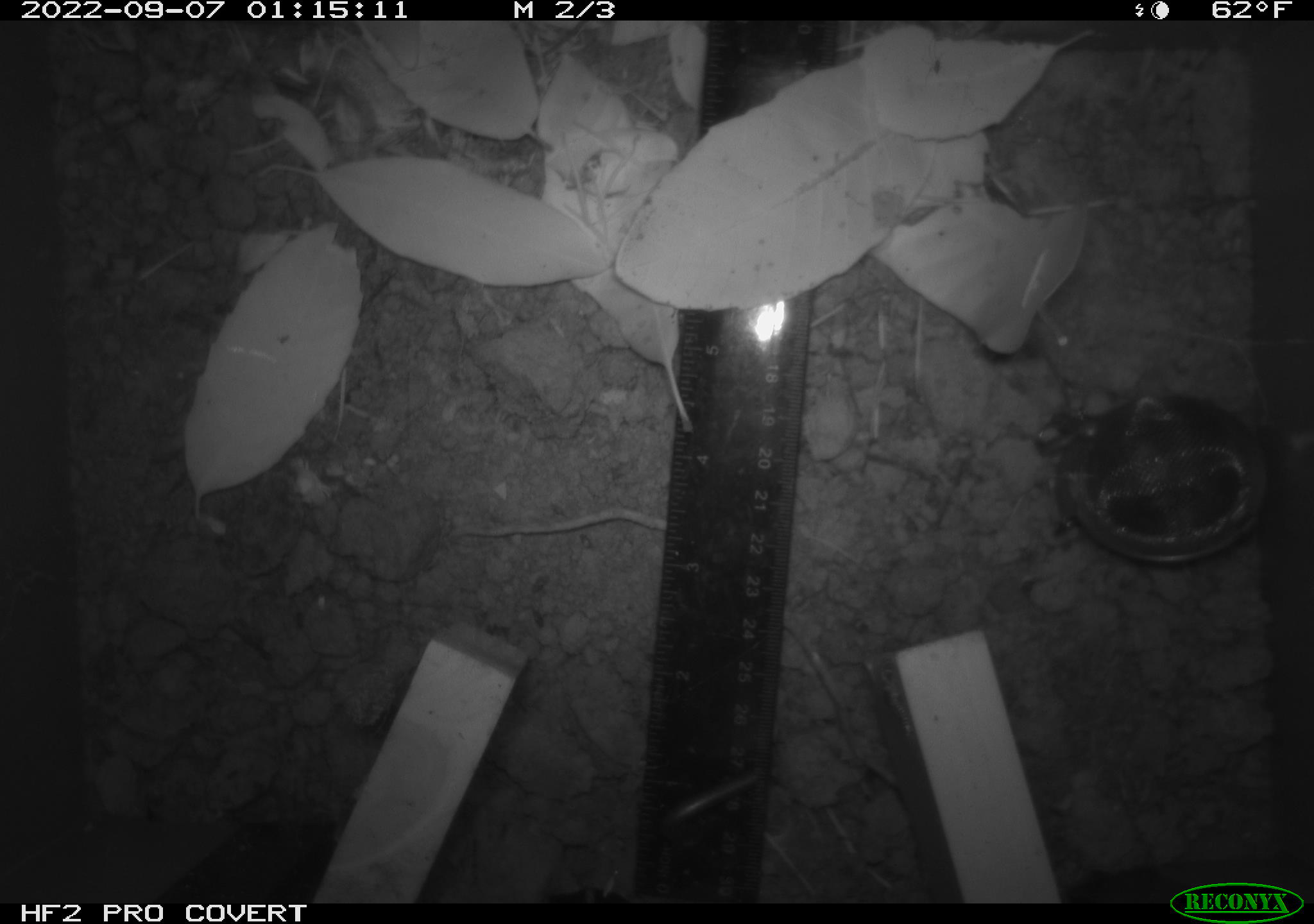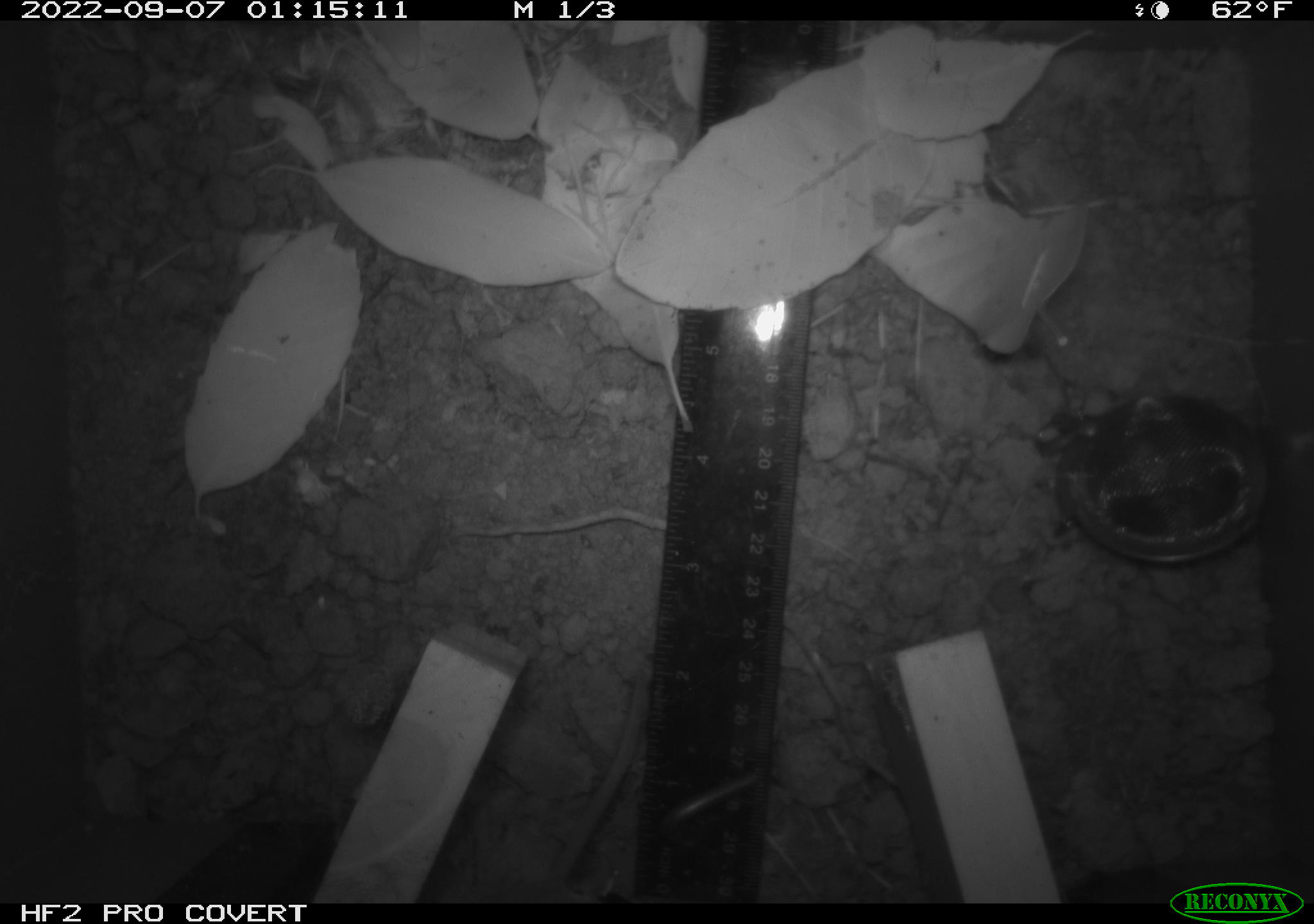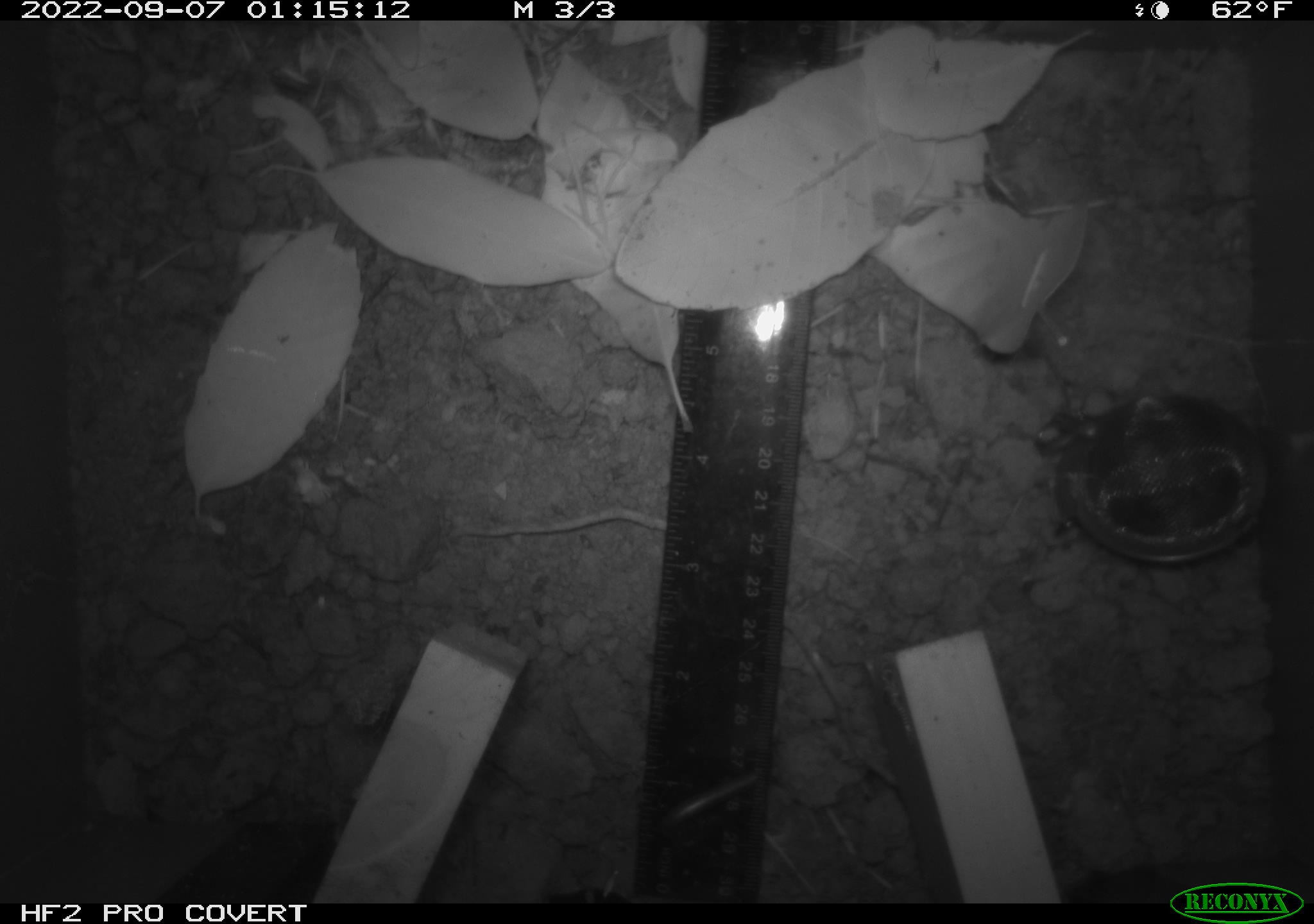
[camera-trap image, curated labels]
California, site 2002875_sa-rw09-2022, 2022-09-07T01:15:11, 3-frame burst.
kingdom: Animalia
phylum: Chordata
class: Mammalia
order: Rodentia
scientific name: Rodentia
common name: rodent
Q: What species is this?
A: Rodent (Rodentia).